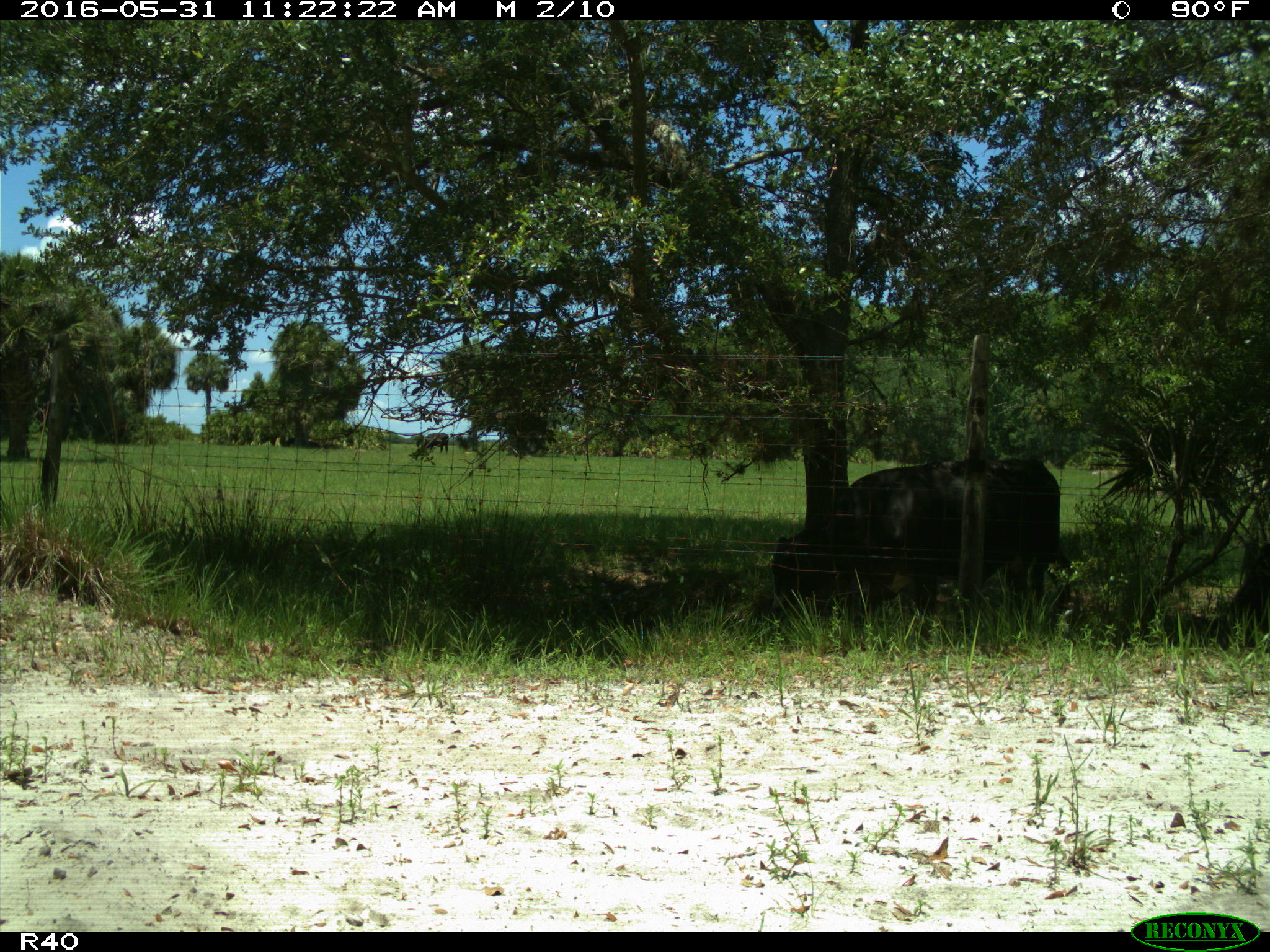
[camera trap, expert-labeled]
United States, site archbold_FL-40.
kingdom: Animalia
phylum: Chordata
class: Mammalia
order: Artiodactyla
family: Bovidae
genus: Bos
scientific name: Bos taurus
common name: domestic cow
Bos taurus (domestic cow).